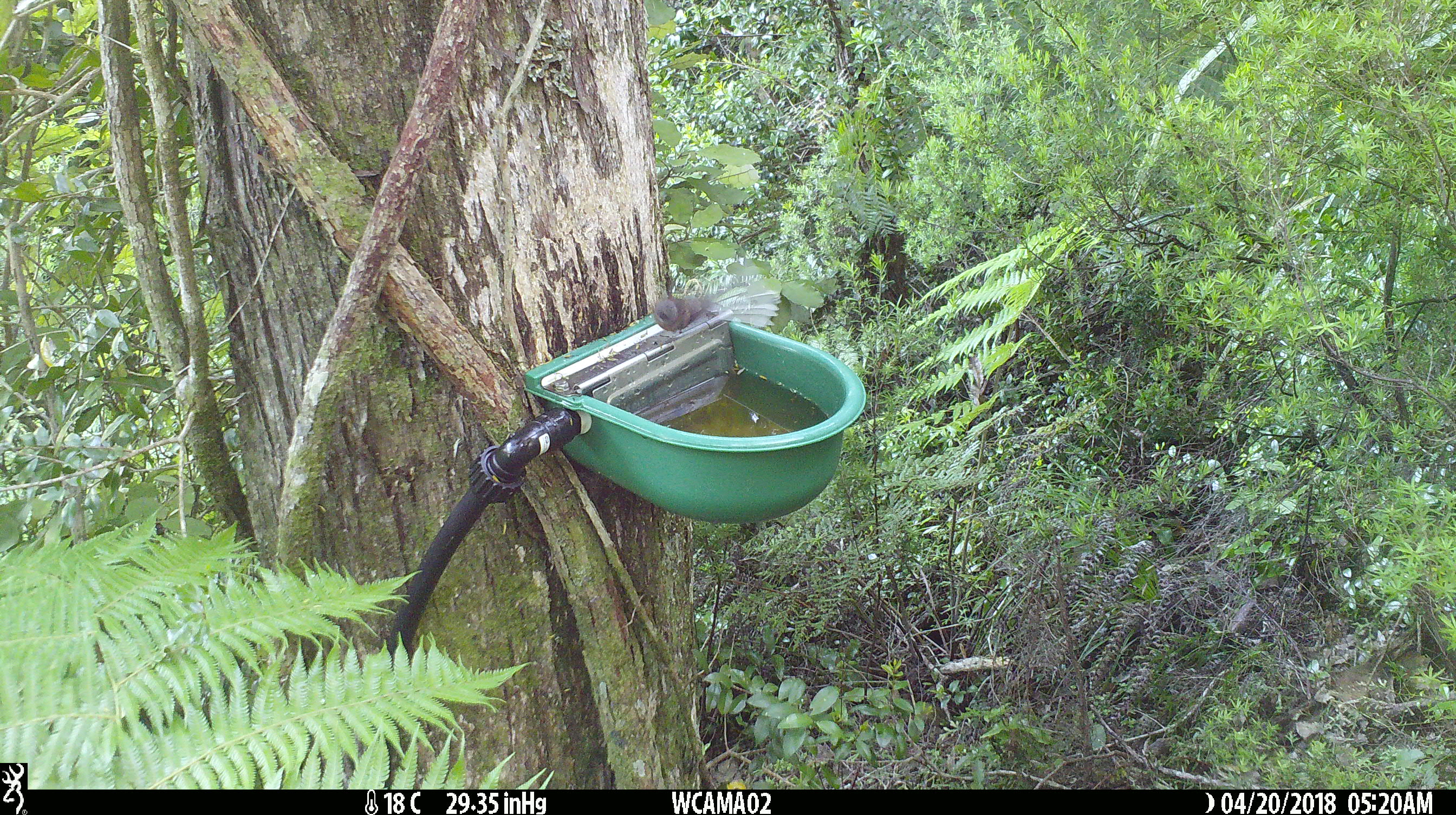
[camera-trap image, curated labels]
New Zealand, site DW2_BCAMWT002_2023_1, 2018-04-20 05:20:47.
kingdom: Animalia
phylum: Chordata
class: Aves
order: Passeriformes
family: Rhipiduridae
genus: Rhipidura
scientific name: Rhipidura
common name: fantails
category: fantail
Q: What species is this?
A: Fantail (fantails) (Rhipidura).